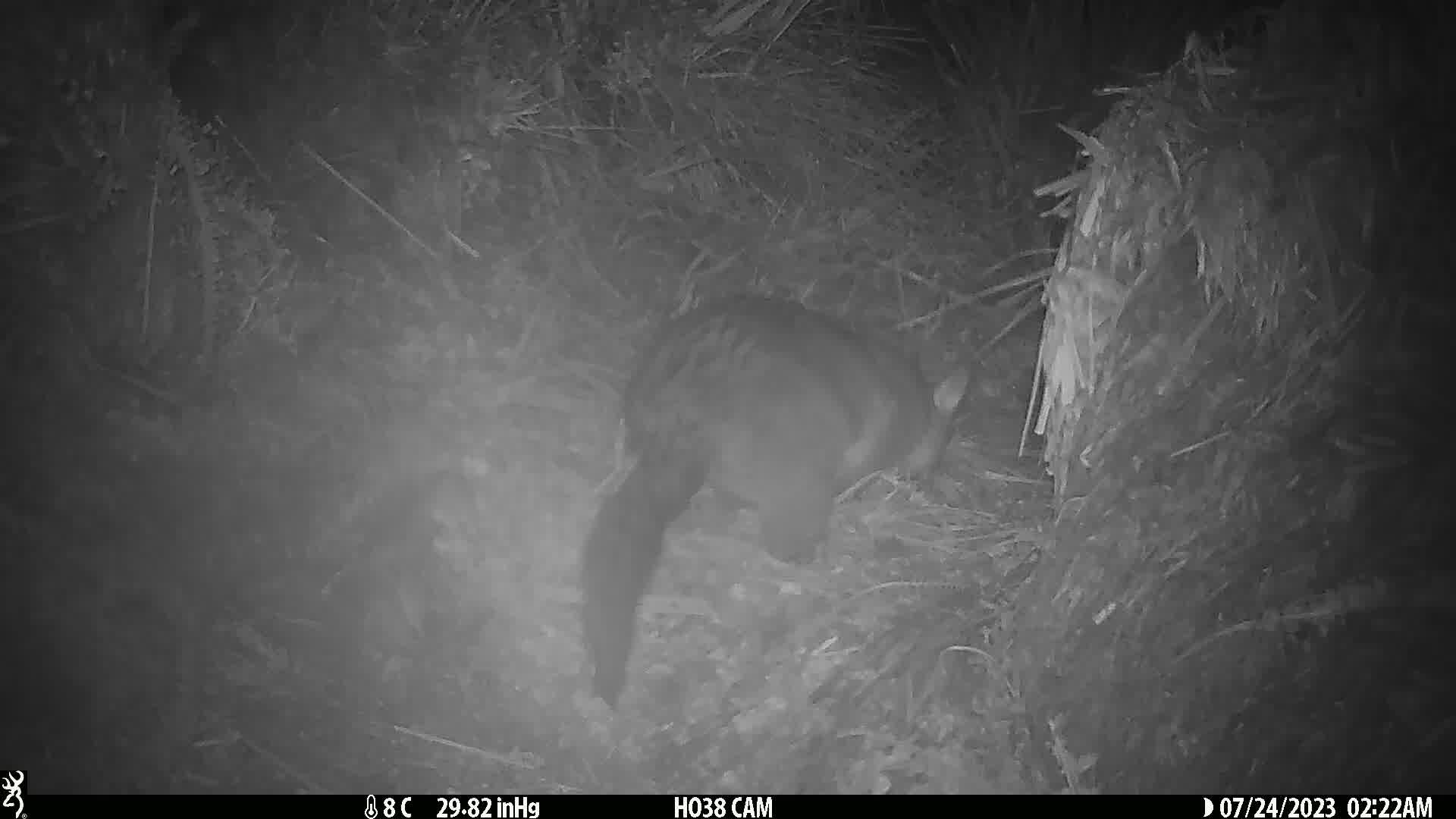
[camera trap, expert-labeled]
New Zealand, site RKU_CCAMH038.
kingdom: Animalia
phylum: Chordata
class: Mammalia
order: Diprotodontia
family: Phalangeridae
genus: Trichosurus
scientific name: Trichosurus vulpecula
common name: common brushtail possum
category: possum